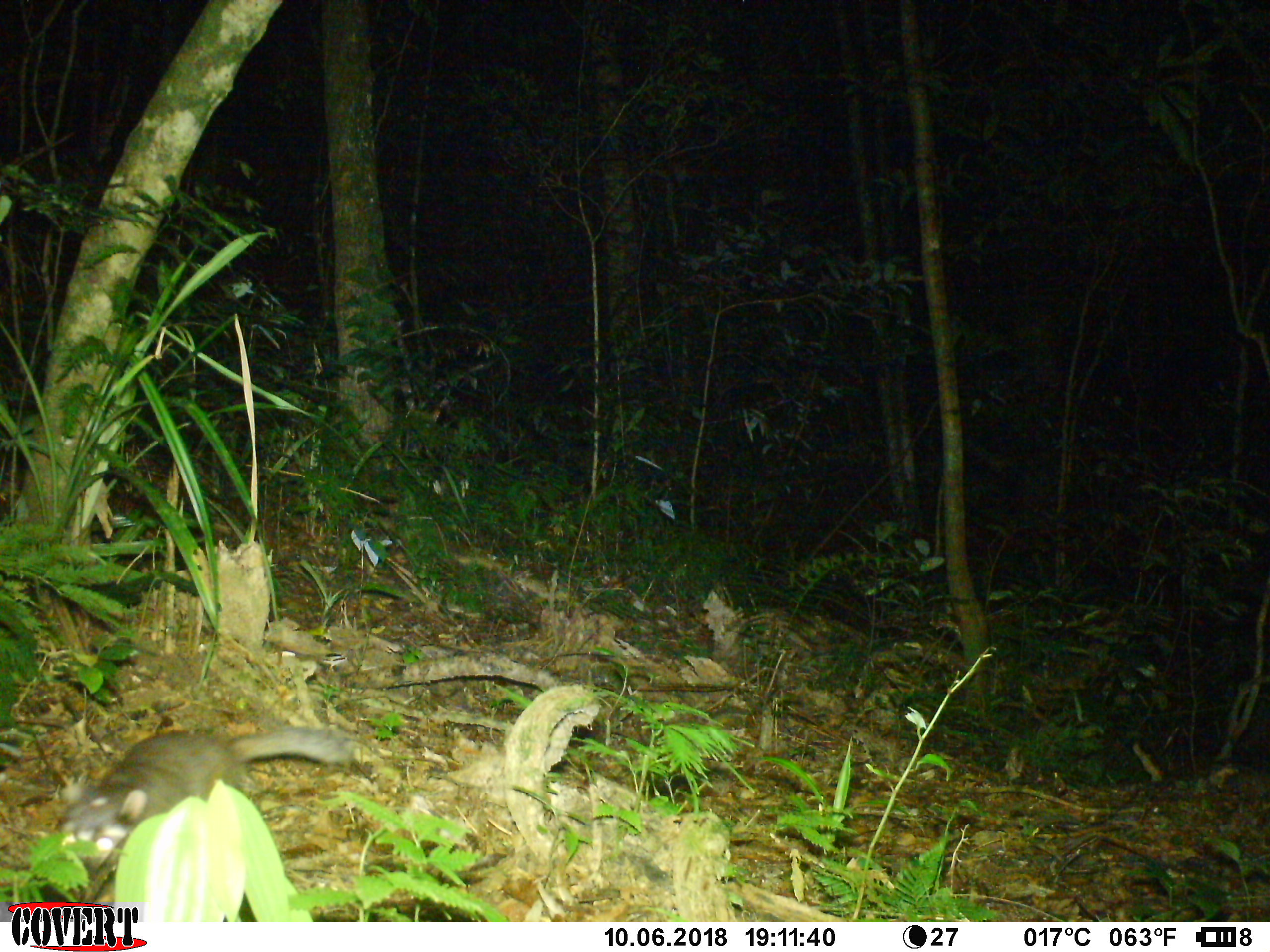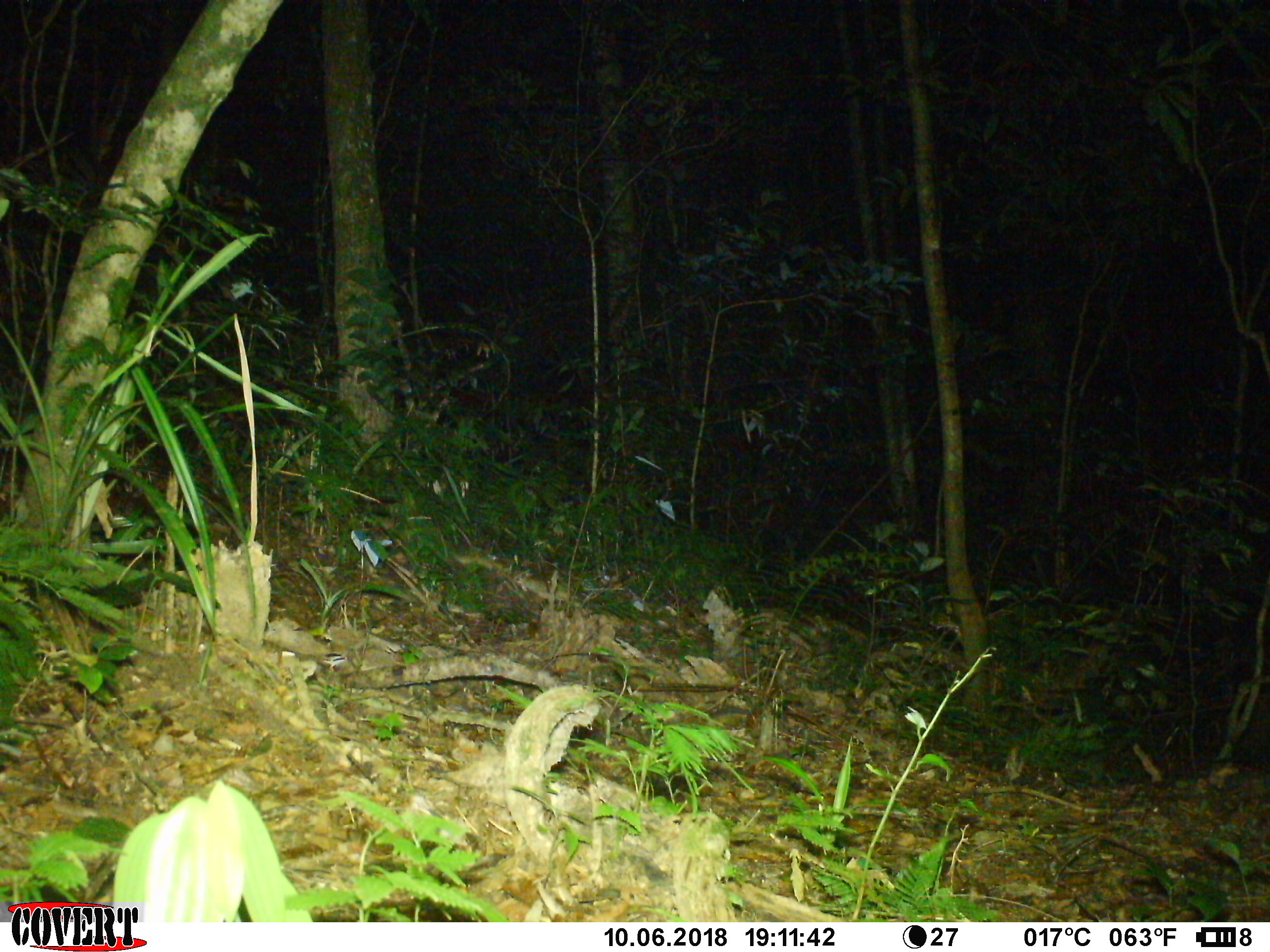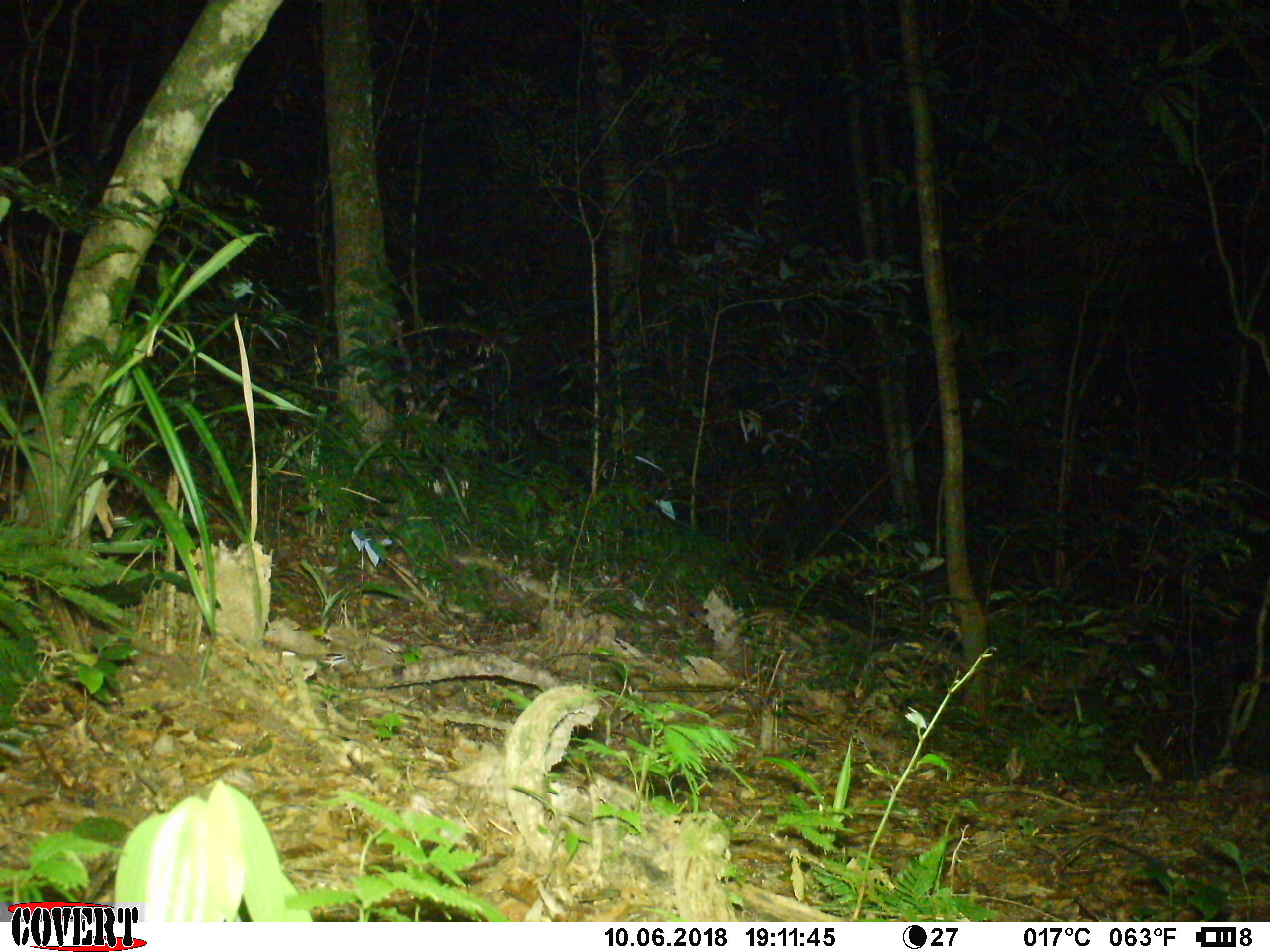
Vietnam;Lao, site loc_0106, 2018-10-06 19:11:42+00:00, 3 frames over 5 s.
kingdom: Animalia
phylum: Chordata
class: Mammalia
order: Carnivora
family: Mustelidae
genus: Melogale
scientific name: Melogale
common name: ferret badger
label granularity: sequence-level